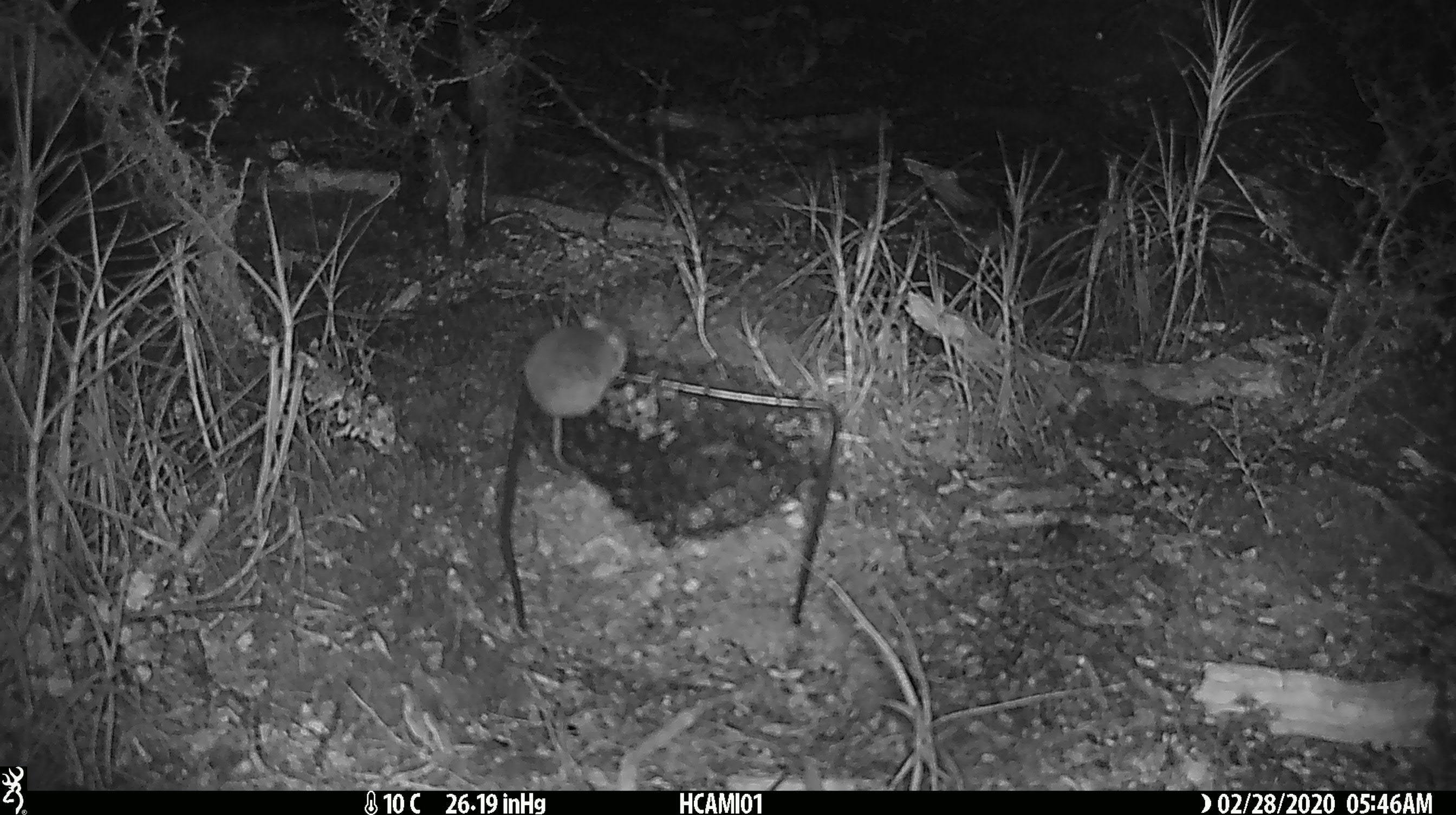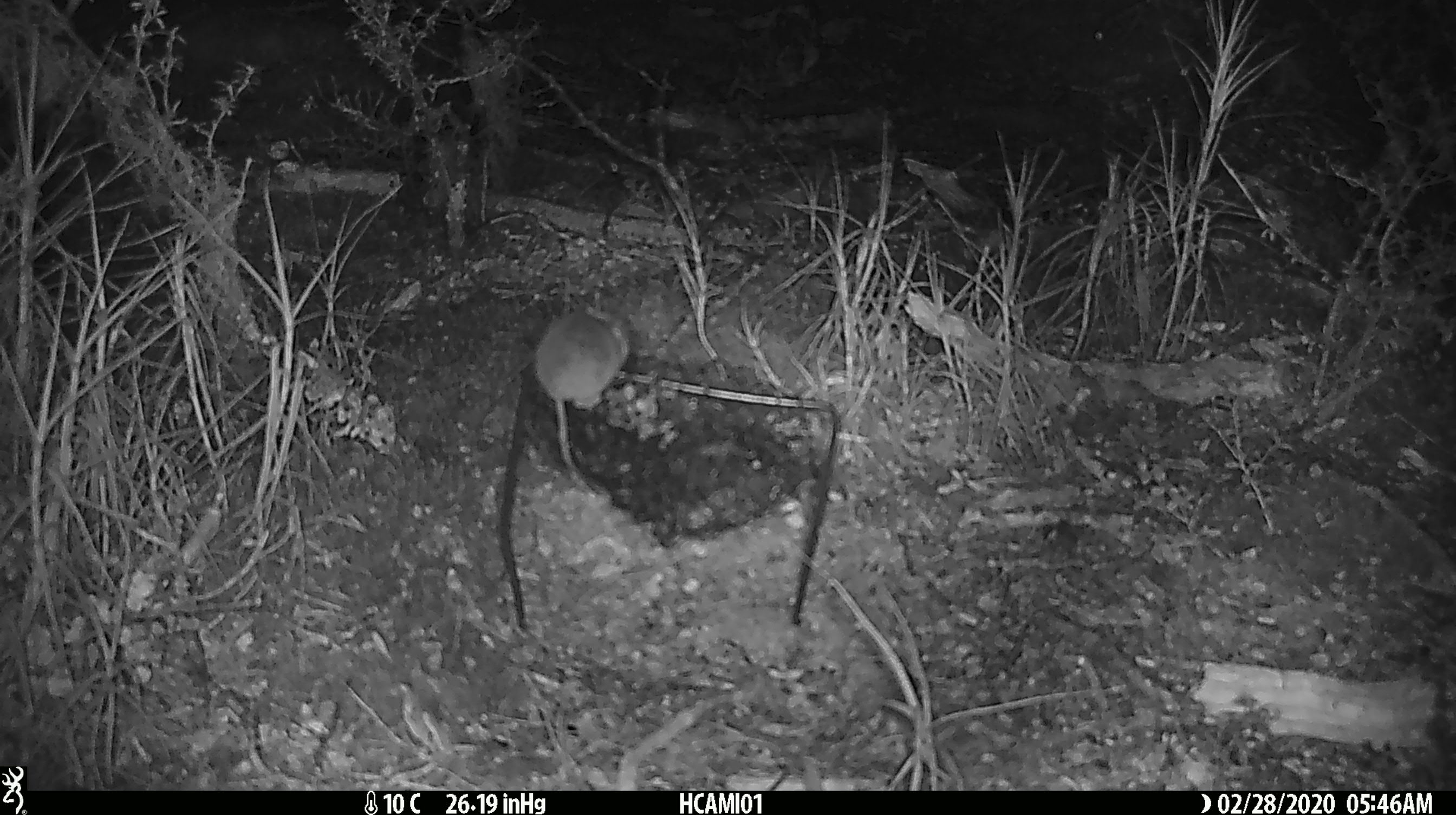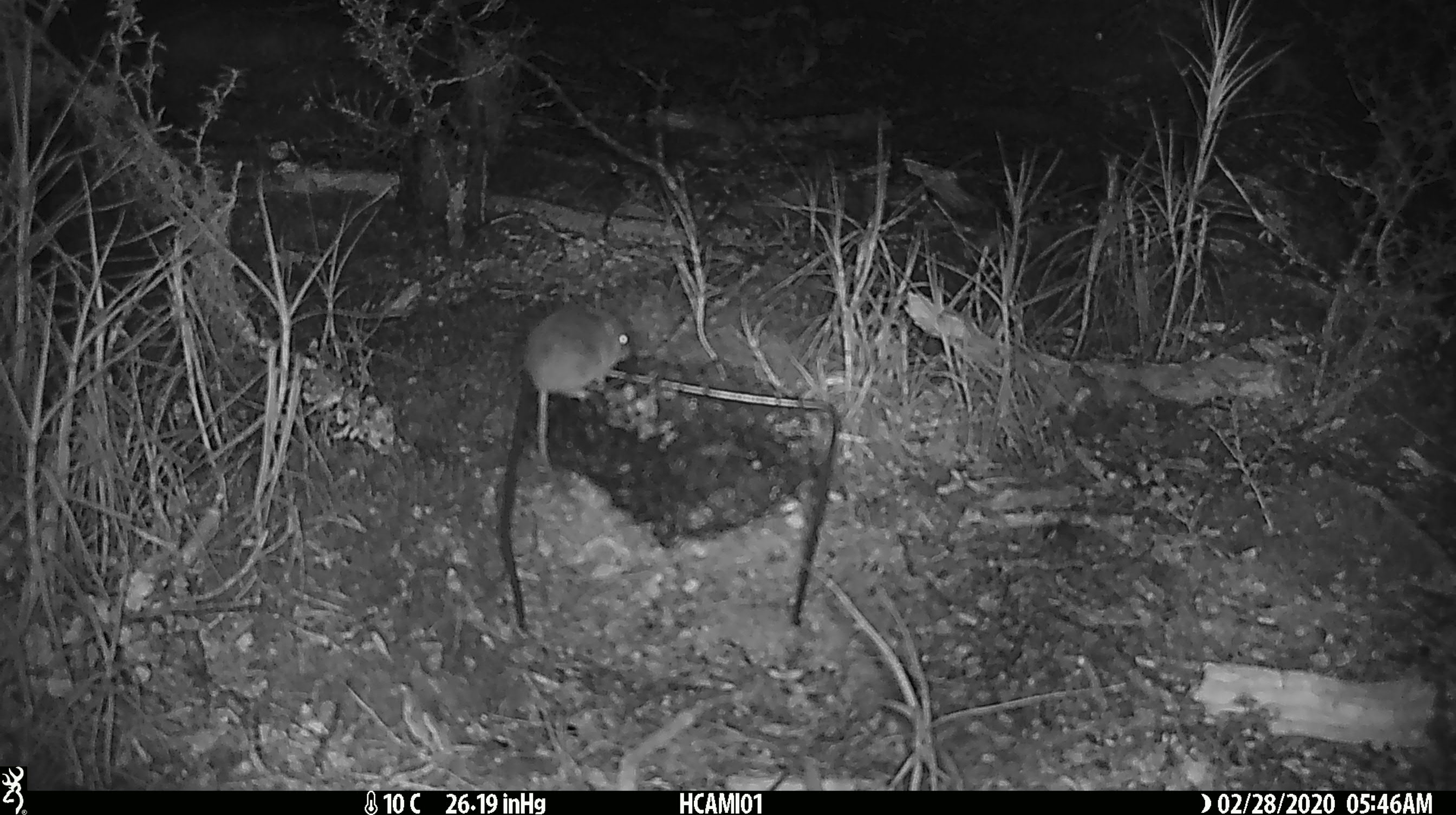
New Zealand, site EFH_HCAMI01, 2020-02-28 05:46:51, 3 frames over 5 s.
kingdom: Animalia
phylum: Chordata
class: Mammalia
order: Rodentia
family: Muridae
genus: Mus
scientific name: Mus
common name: mouse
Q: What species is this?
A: Mouse (Mus).